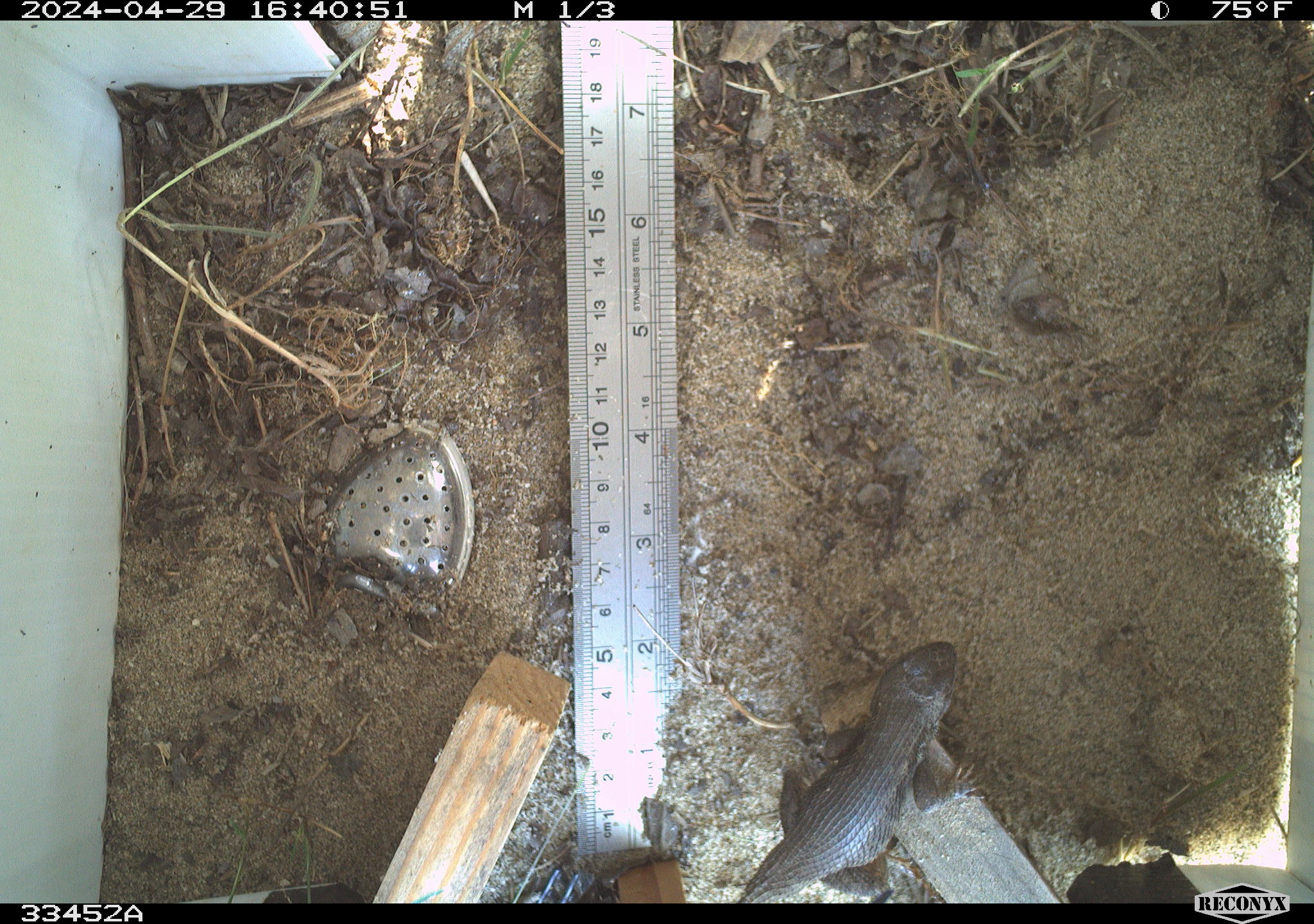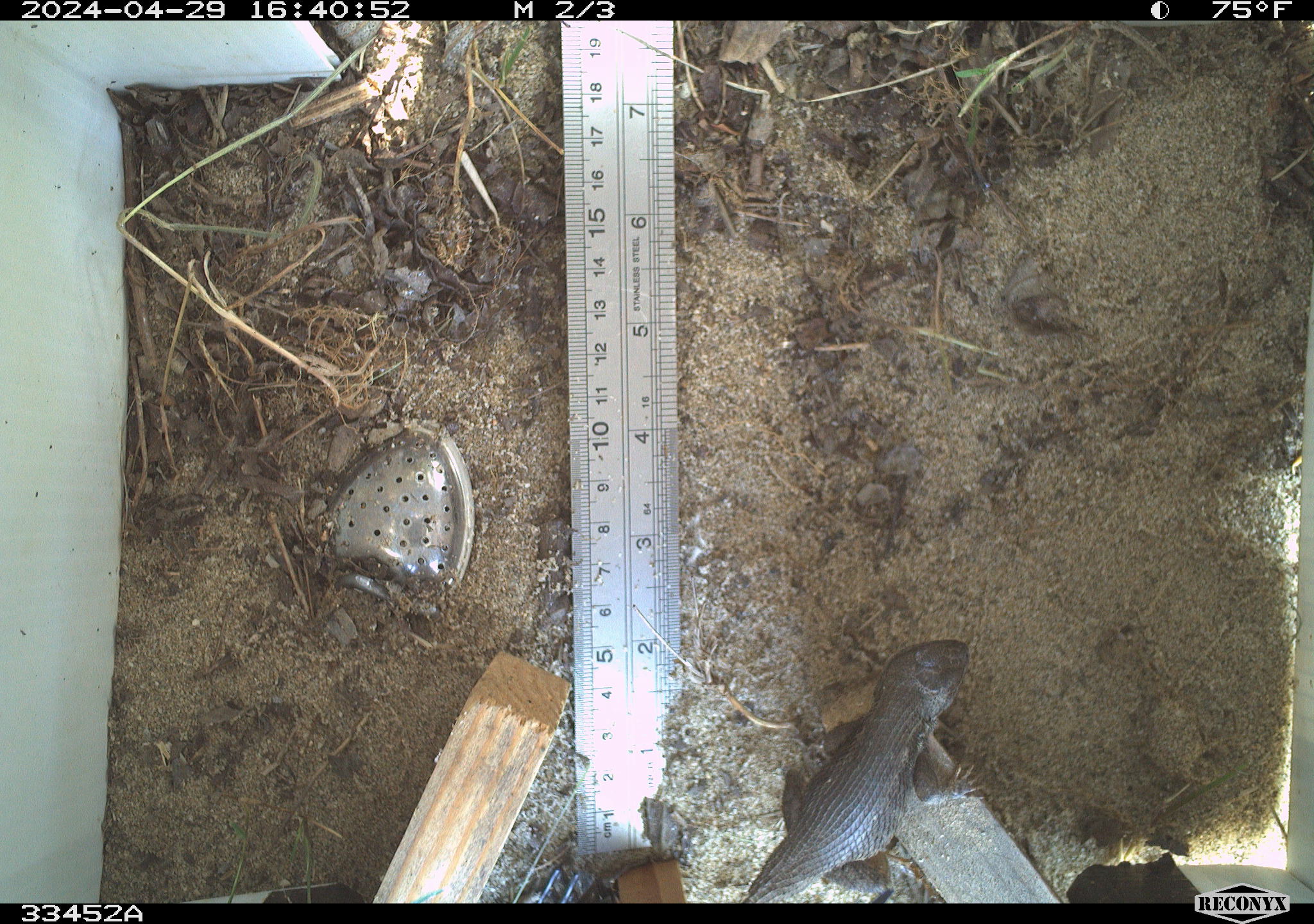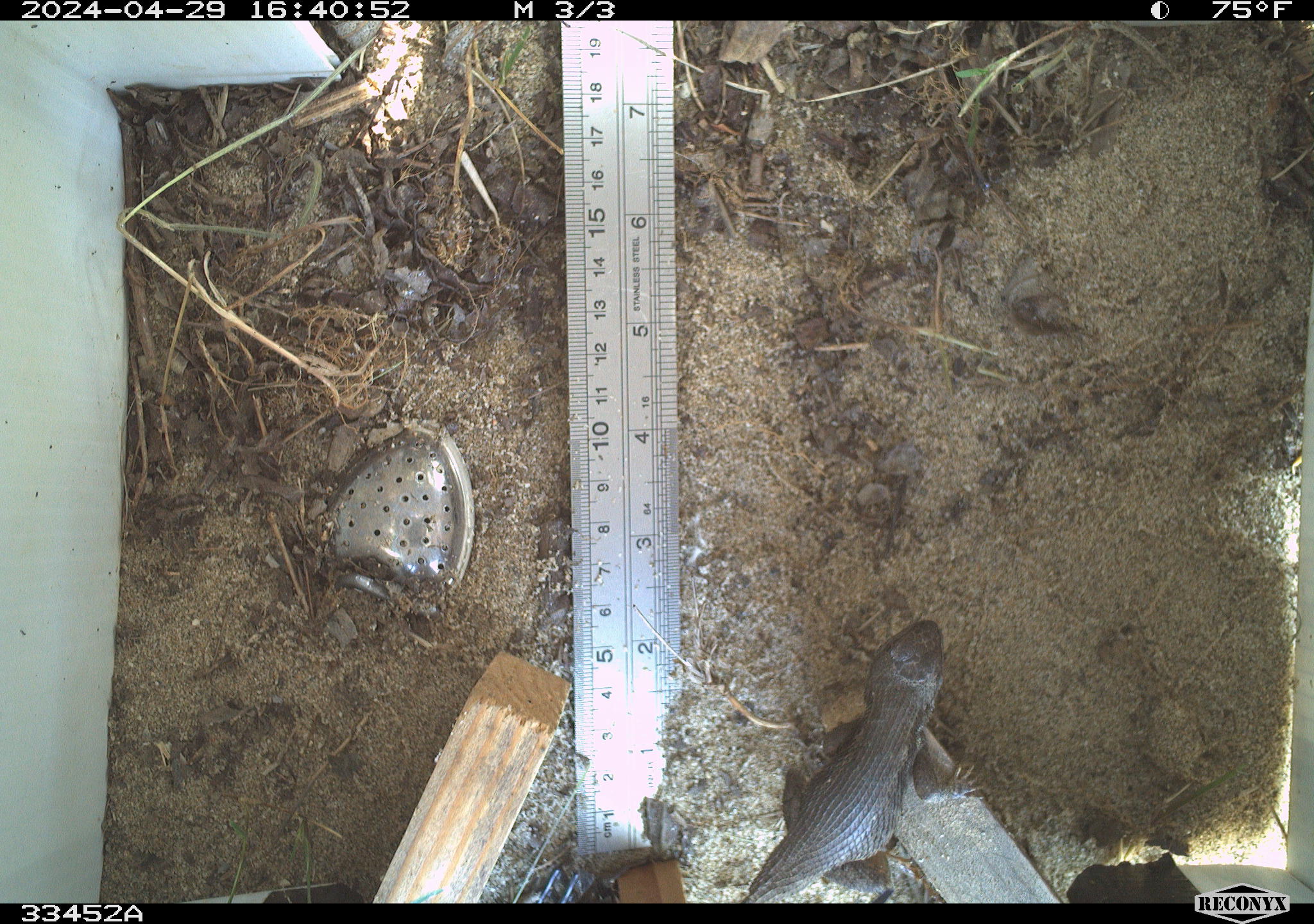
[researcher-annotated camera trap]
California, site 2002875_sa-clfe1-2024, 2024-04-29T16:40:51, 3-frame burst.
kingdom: Animalia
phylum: Chordata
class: Reptilia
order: Squamata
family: Phrynosomatidae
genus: Sceloporus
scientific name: Sceloporus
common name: spiny lizards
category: sceloporus species